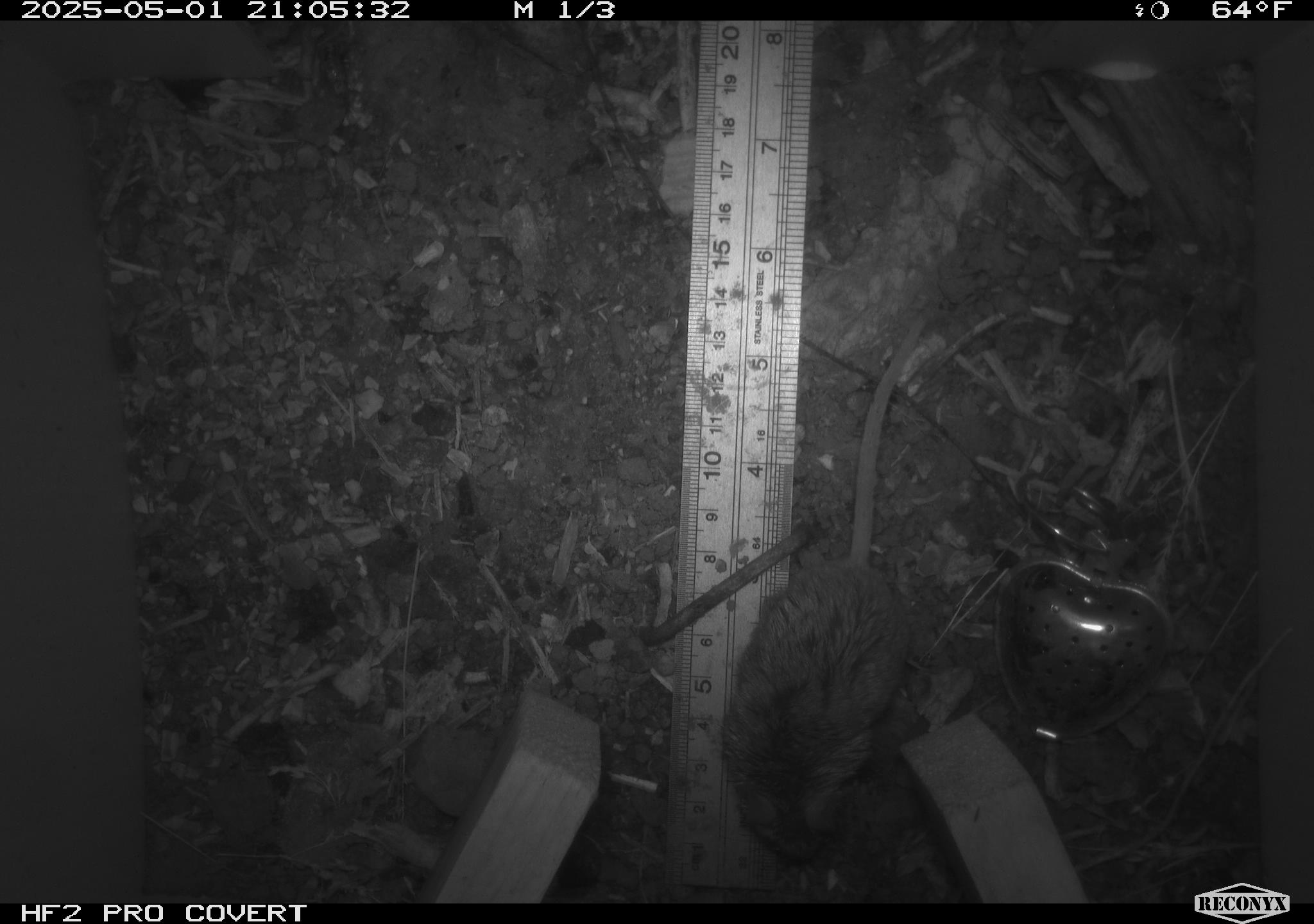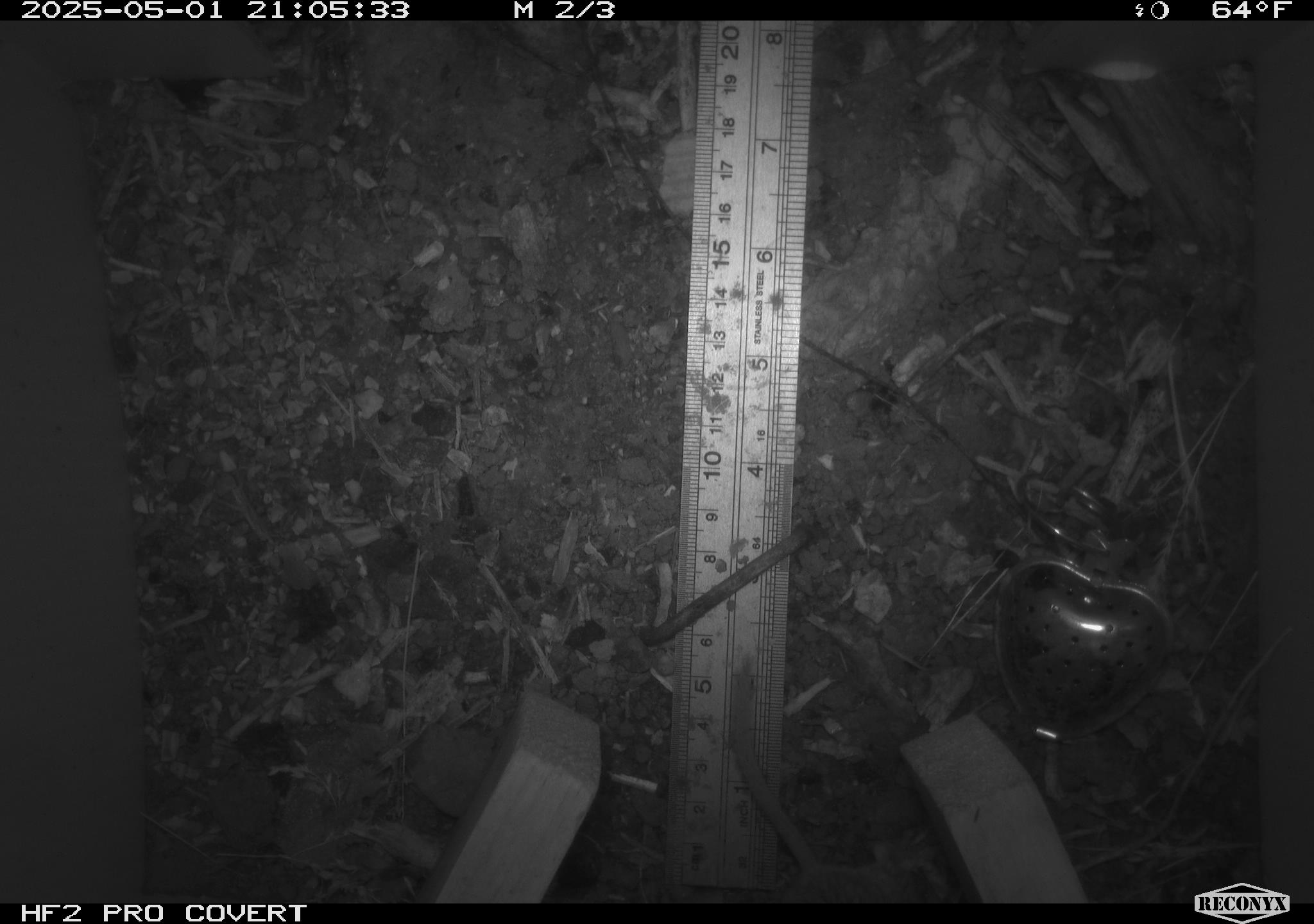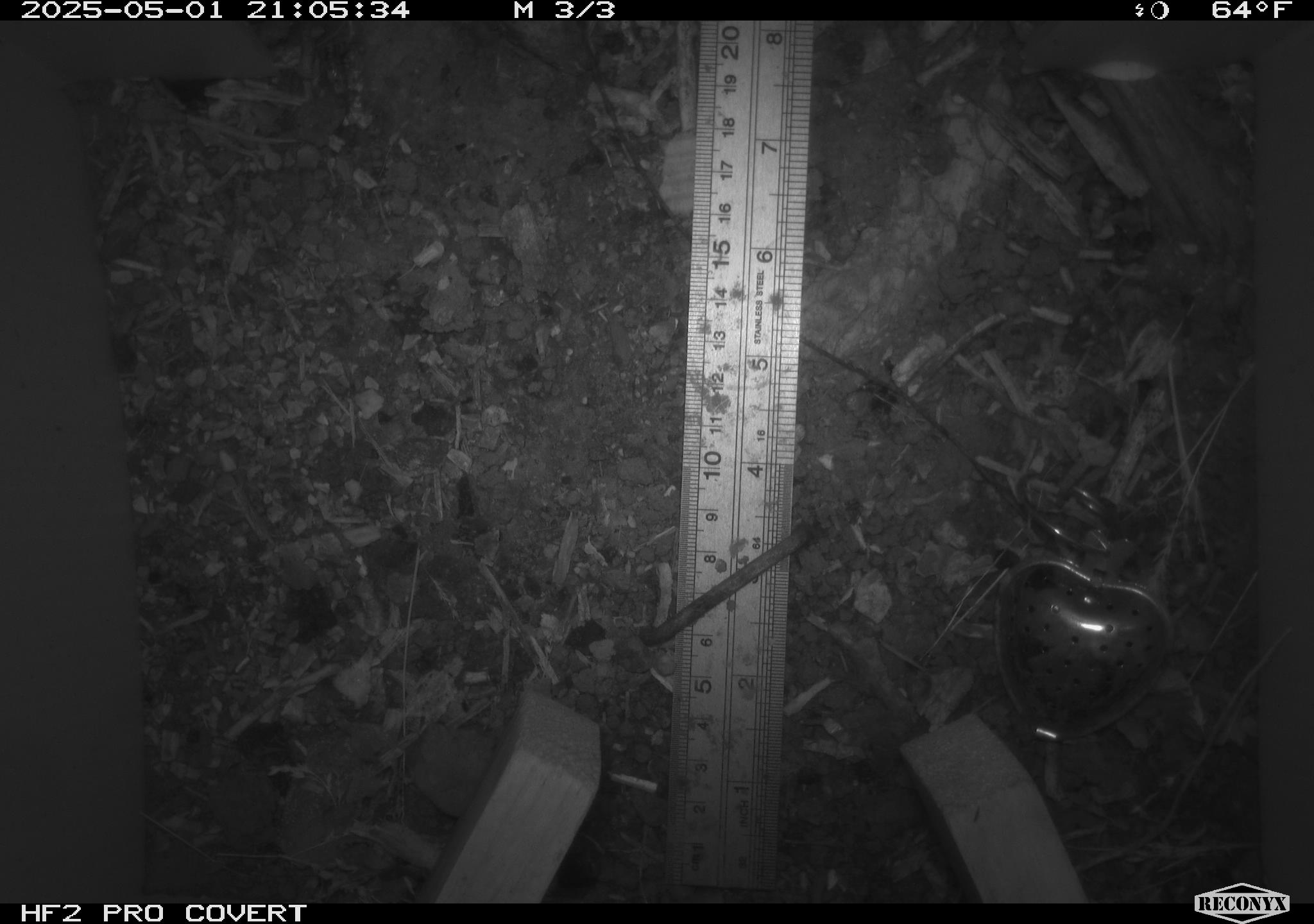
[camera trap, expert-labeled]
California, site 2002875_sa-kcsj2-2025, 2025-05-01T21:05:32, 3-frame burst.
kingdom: Animalia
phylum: Chordata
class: Mammalia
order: Rodentia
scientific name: Rodentia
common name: rodent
Rodent (Rodentia).